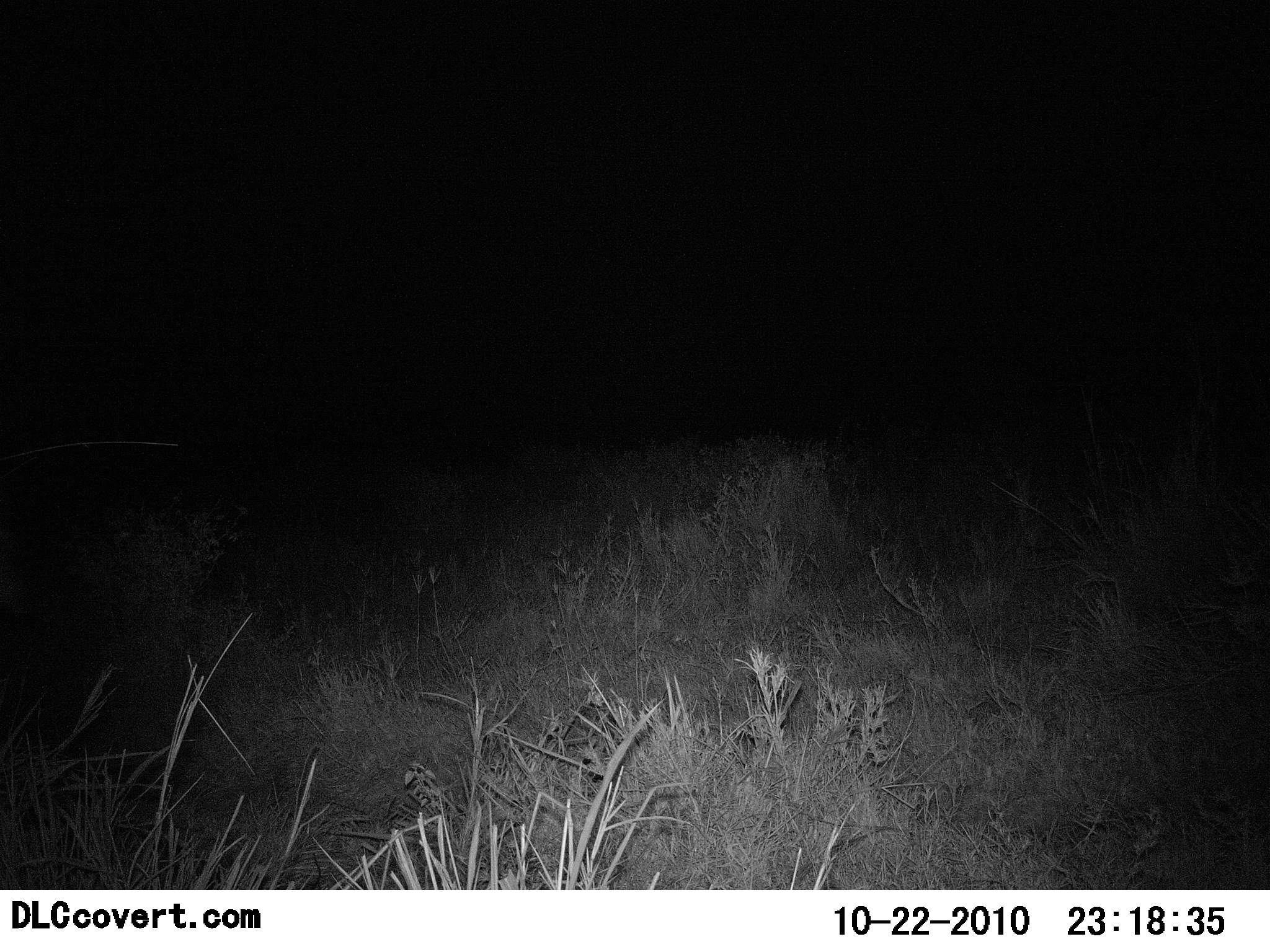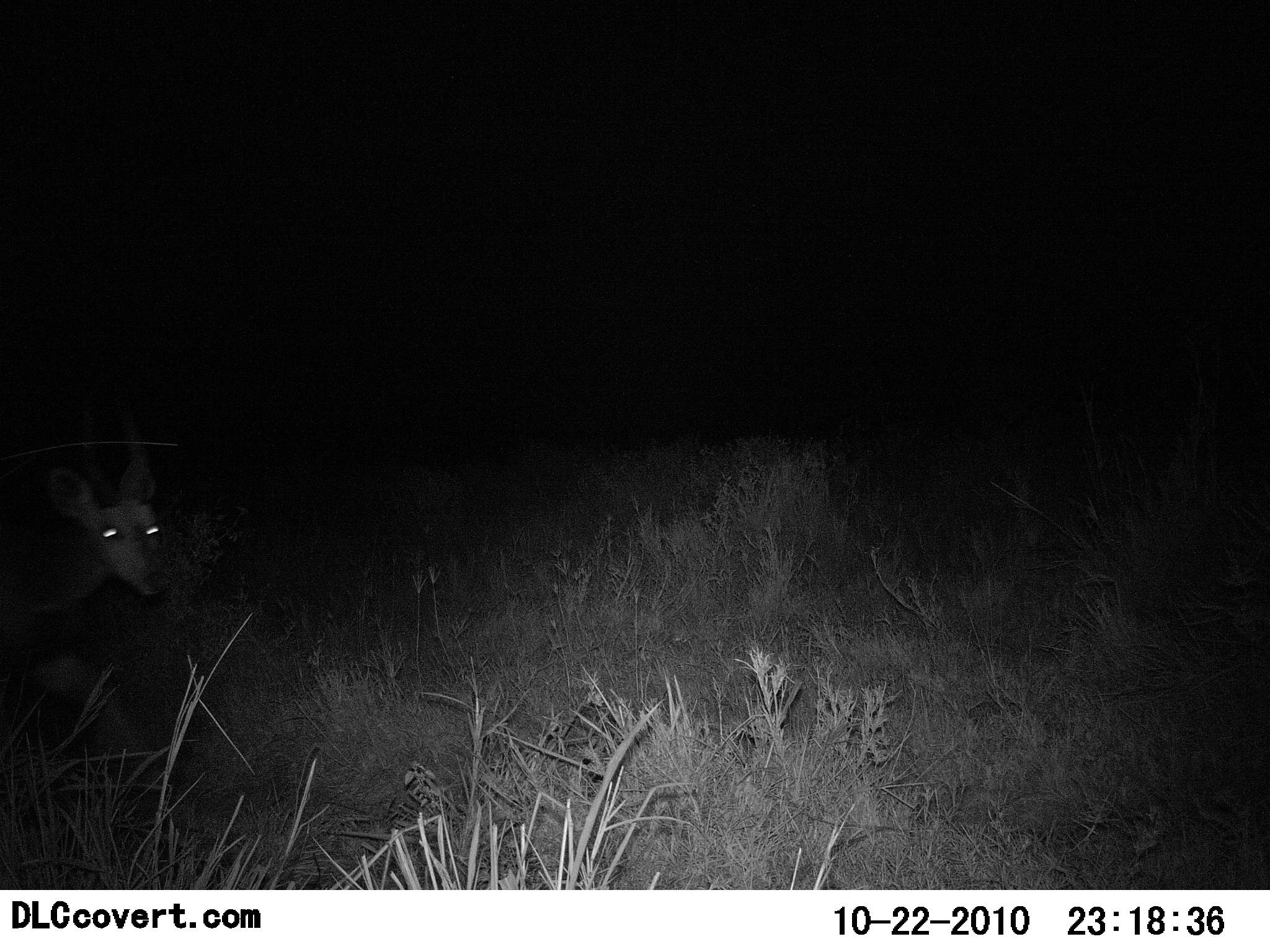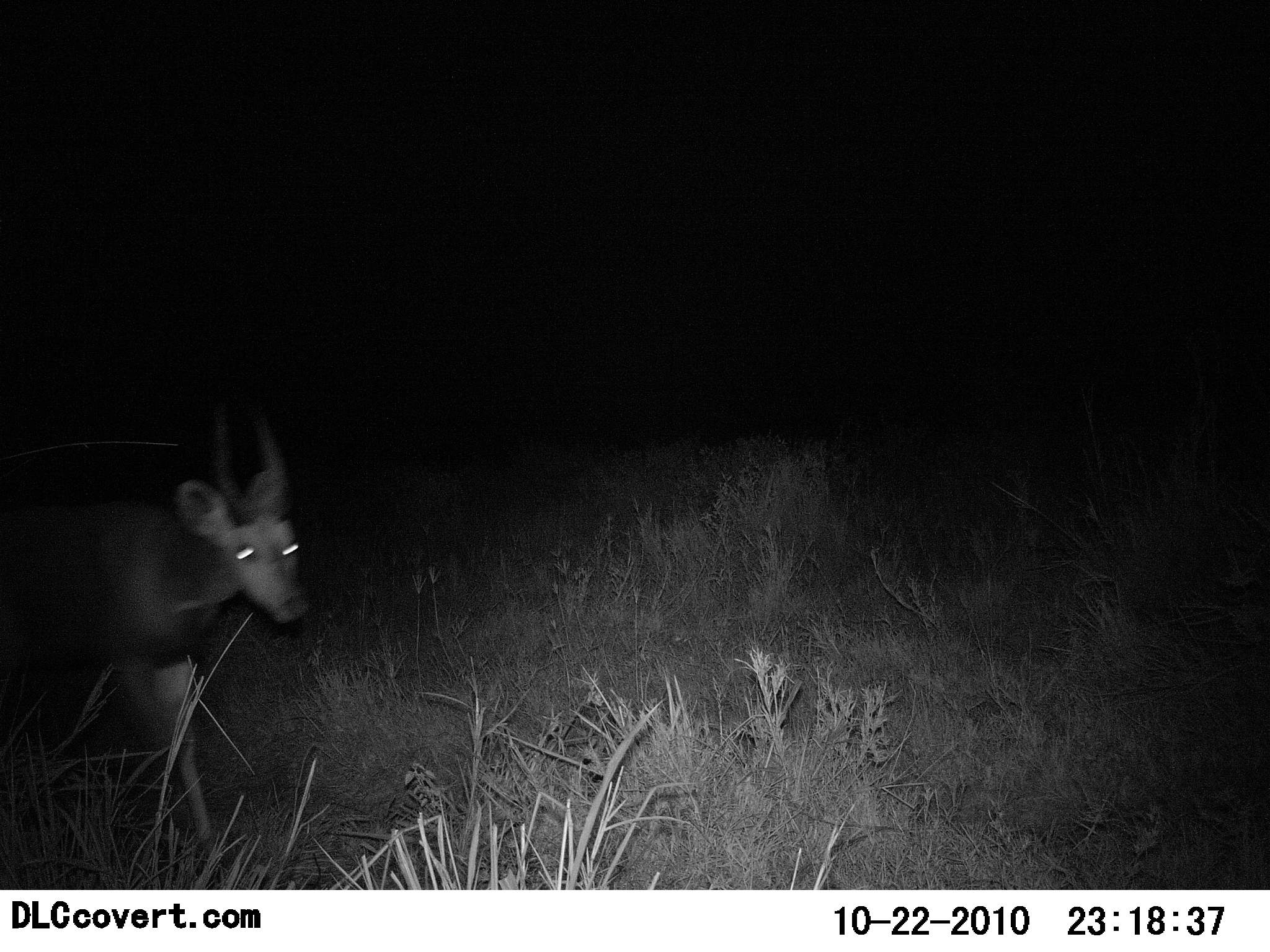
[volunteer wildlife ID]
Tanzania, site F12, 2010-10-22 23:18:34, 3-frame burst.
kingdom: Animalia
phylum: Chordata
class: Mammalia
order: Artiodactyla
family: Bovidae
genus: Madoqua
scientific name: Madoqua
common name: dikdik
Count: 1.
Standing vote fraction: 11%.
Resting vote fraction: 0%.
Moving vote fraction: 89%.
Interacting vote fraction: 0%.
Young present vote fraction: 0%.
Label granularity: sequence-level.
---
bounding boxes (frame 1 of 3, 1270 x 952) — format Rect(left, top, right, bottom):
animal: Rect(1, 523, 42, 640)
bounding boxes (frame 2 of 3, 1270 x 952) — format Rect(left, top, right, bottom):
animal: Rect(0, 393, 177, 815)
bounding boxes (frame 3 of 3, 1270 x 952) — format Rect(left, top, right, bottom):
animal: Rect(0, 399, 309, 860)